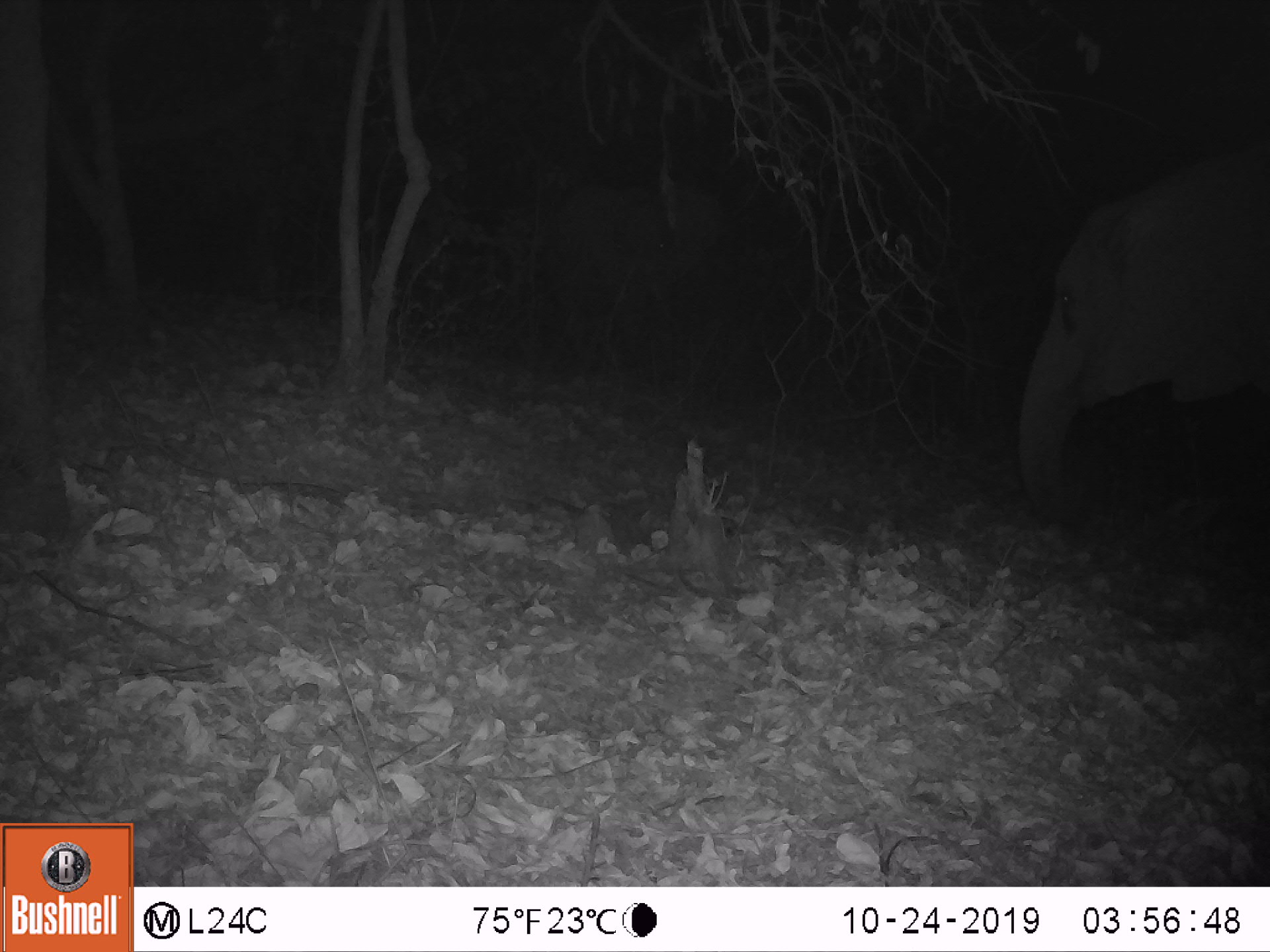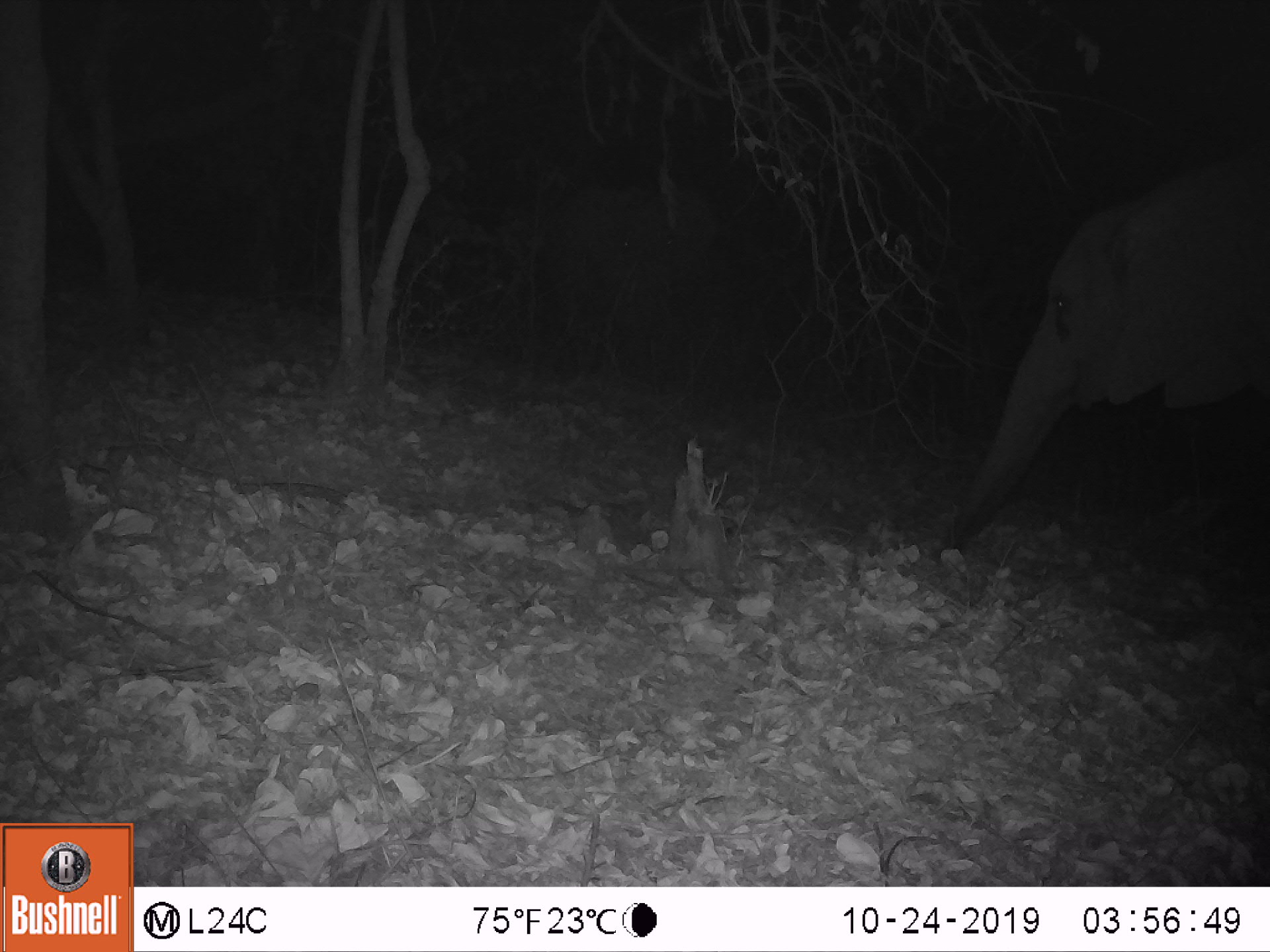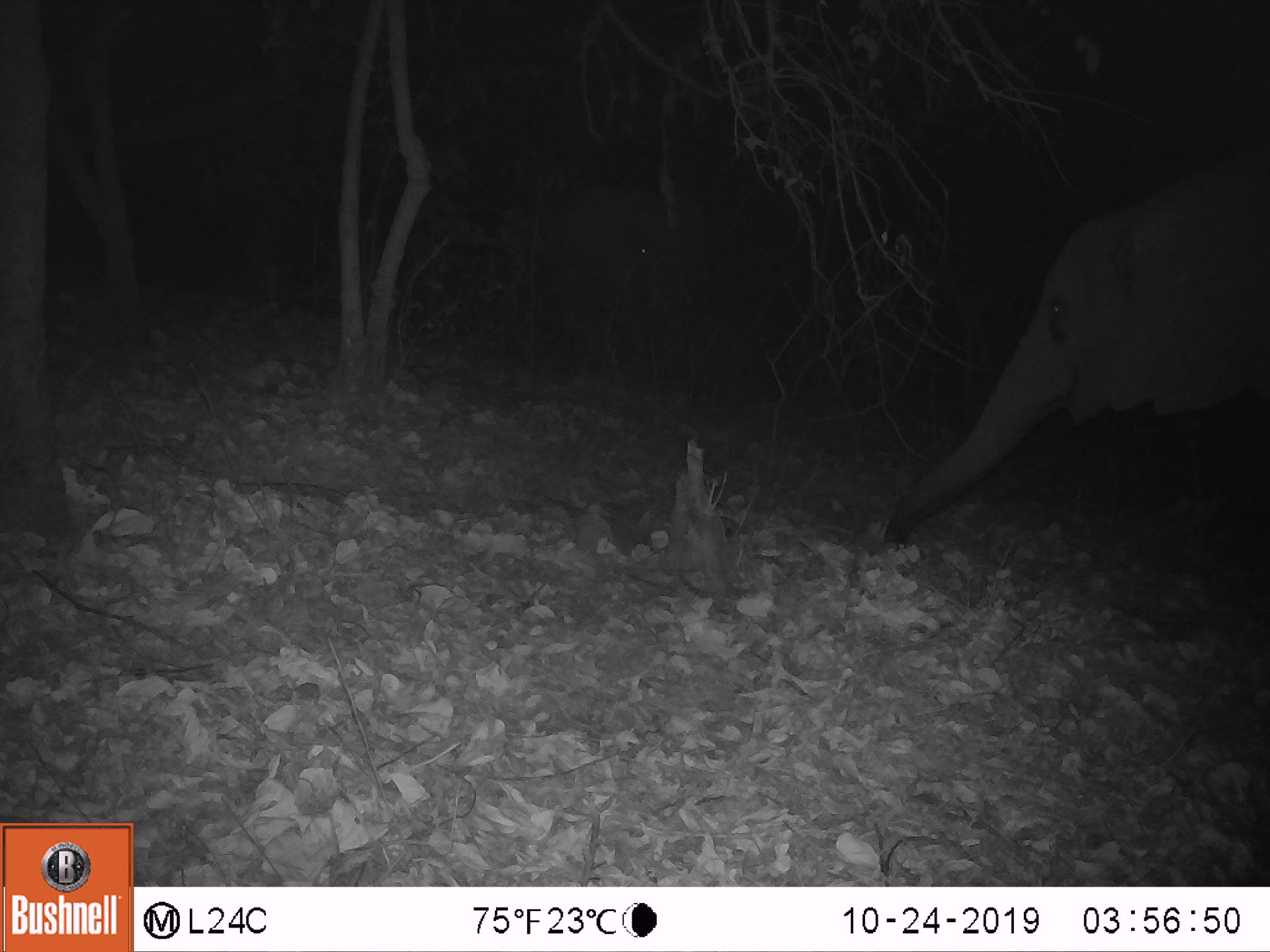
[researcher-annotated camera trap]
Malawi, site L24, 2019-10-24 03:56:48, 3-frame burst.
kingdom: Animalia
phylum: Chordata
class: Mammalia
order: Proboscidea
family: Elephantidae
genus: Loxodonta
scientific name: Loxodonta africana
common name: african savanna elephant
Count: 2.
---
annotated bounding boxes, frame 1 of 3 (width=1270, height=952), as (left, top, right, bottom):
african savanna elephant: (1018, 144, 1263, 538); (521, 176, 727, 385)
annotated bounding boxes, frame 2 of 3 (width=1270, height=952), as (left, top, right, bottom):
african savanna elephant: (944, 150, 1265, 562); (543, 172, 730, 392)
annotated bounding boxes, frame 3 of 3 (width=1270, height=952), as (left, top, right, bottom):
african savanna elephant: (880, 143, 1262, 552); (538, 180, 723, 394)